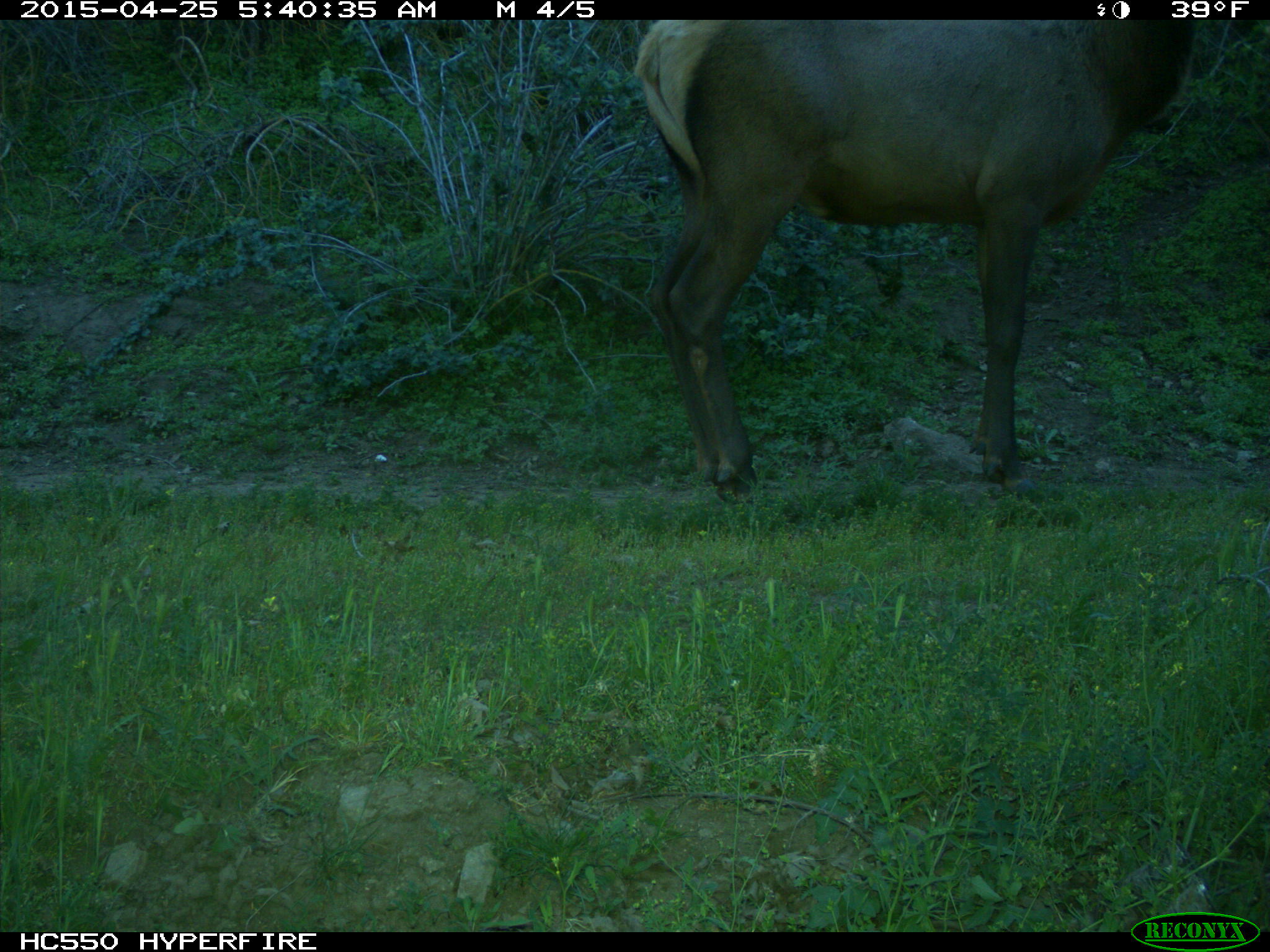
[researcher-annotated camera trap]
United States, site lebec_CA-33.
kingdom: Animalia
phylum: Chordata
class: Mammalia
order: Artiodactyla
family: Cervidae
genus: Cervus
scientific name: Cervus canadensis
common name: elk